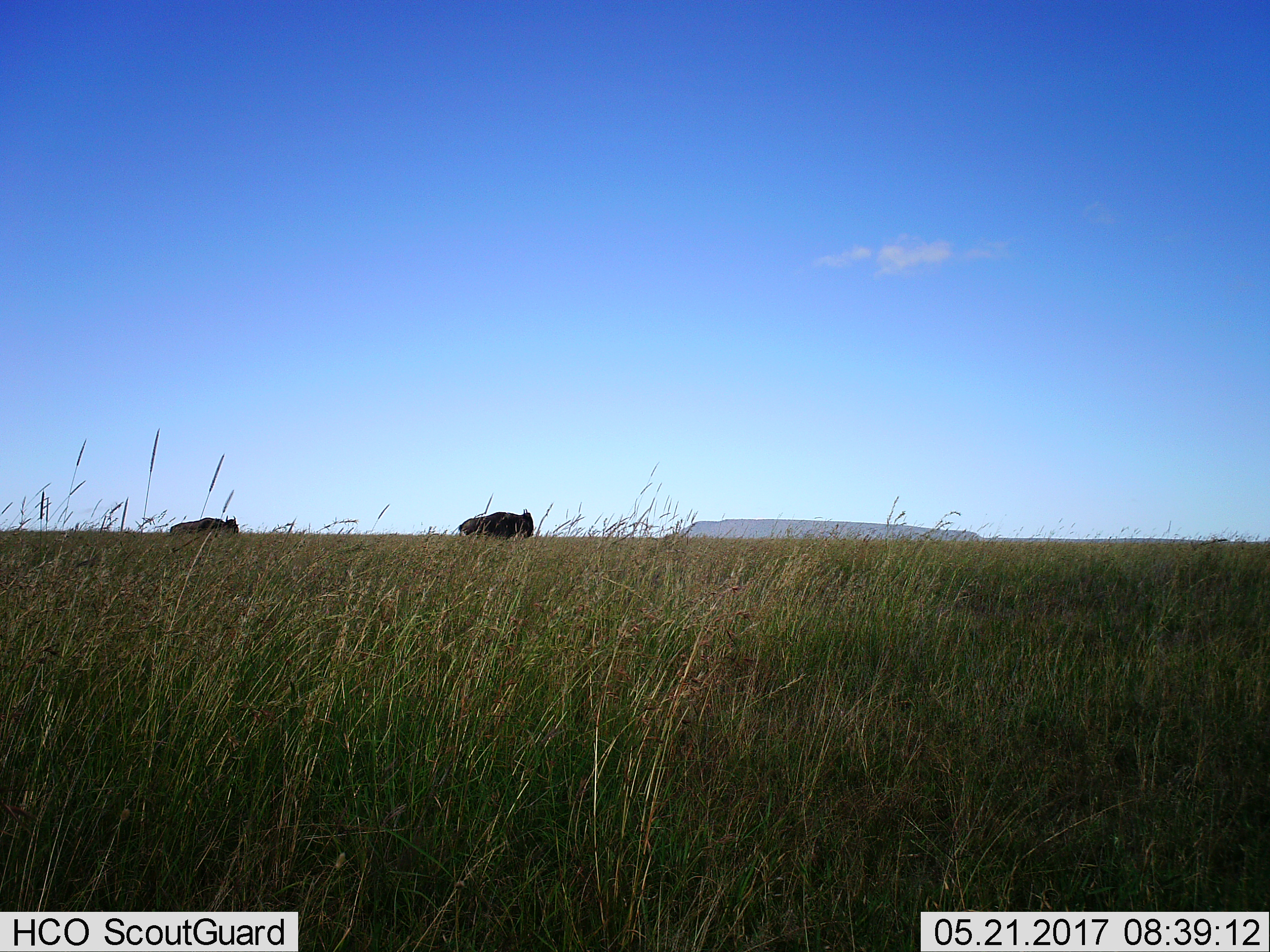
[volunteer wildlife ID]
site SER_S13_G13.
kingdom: Animalia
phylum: Chordata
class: Mammalia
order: Artiodactyla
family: Bovidae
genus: Connochaetes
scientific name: Connochaetes taurinus taurinus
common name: blue wildebeest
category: wildebeestblue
Wildebeestblue (blue wildebeest) (Connochaetes taurinus taurinus), count 2. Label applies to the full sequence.